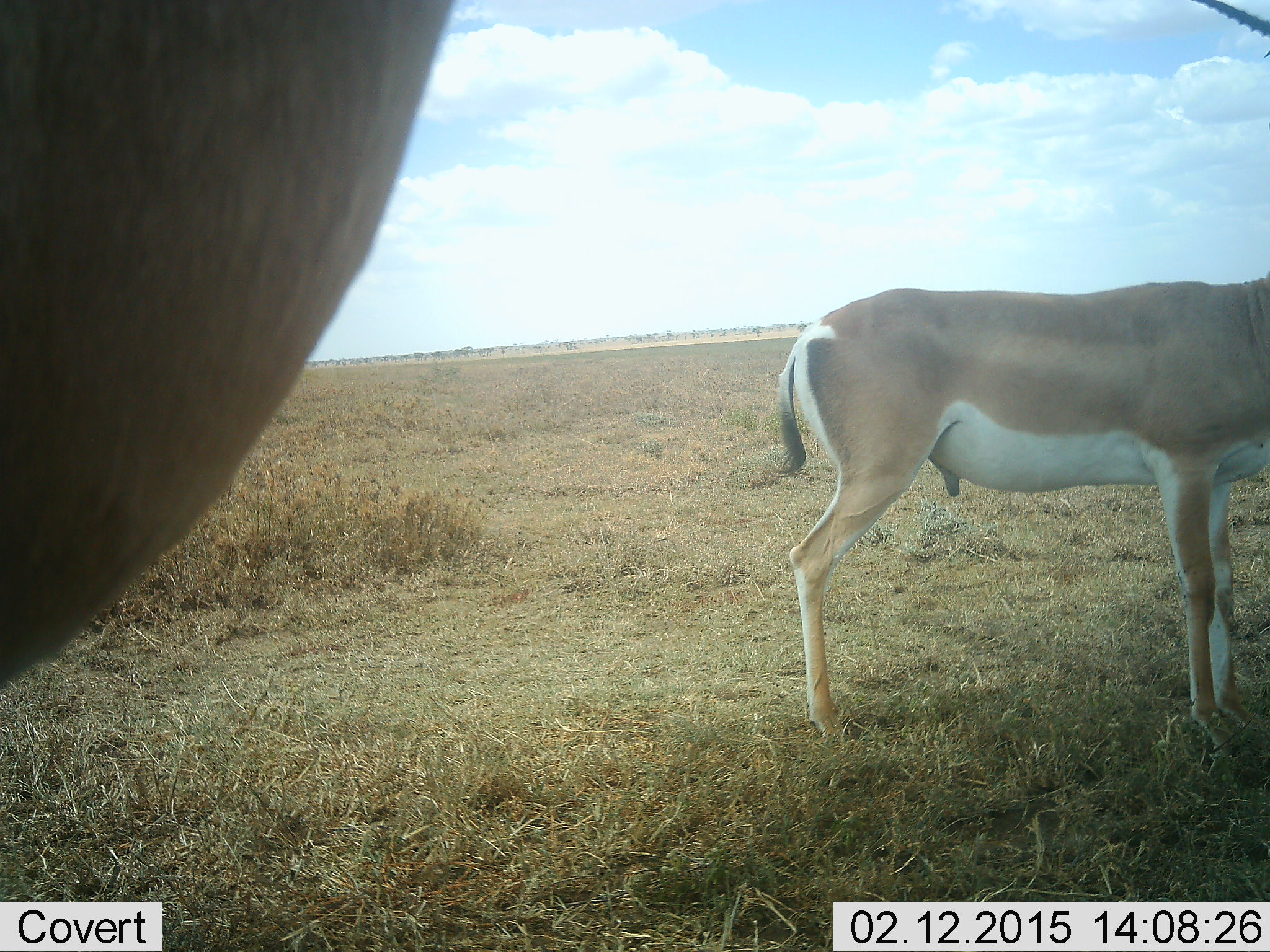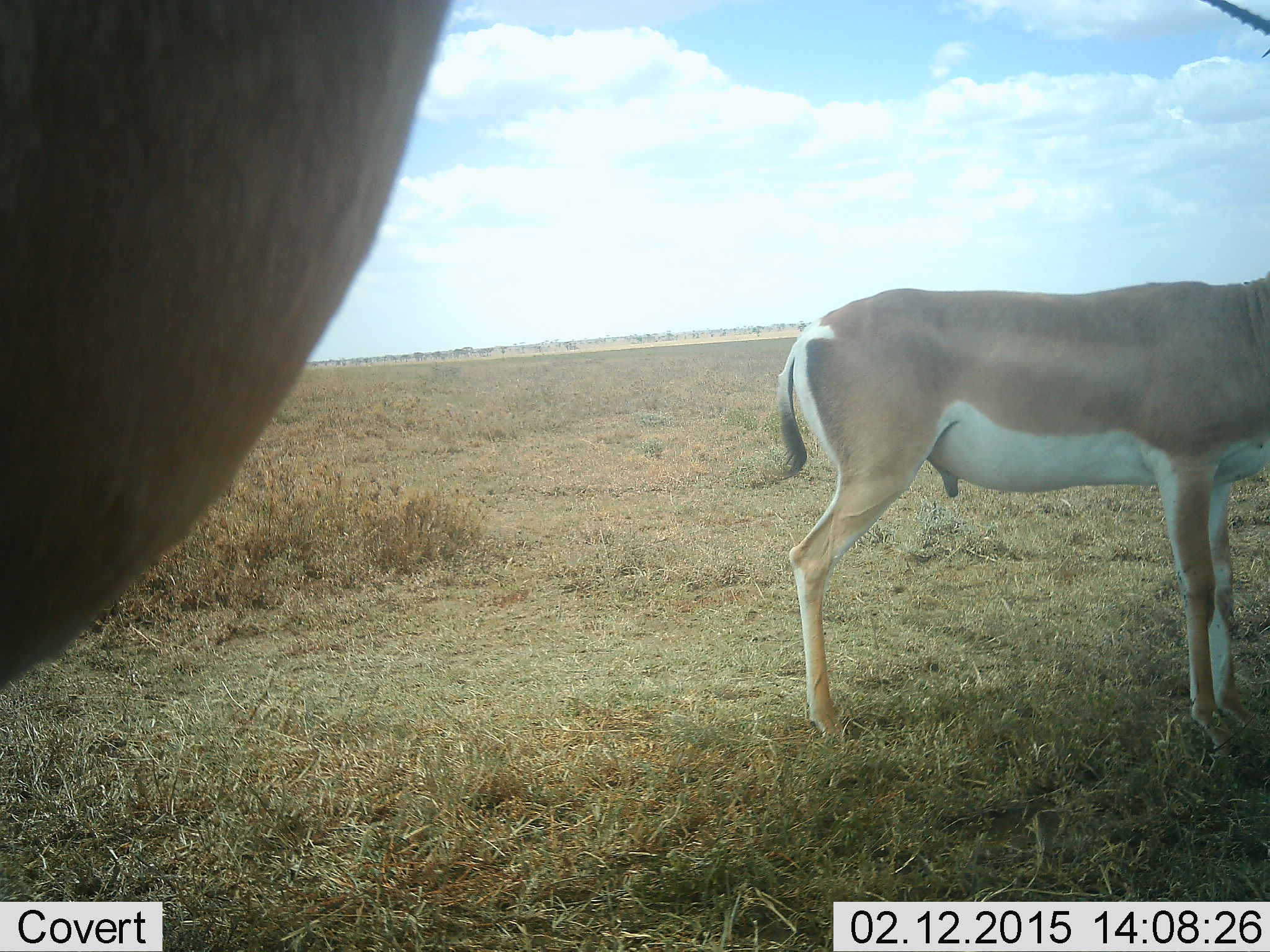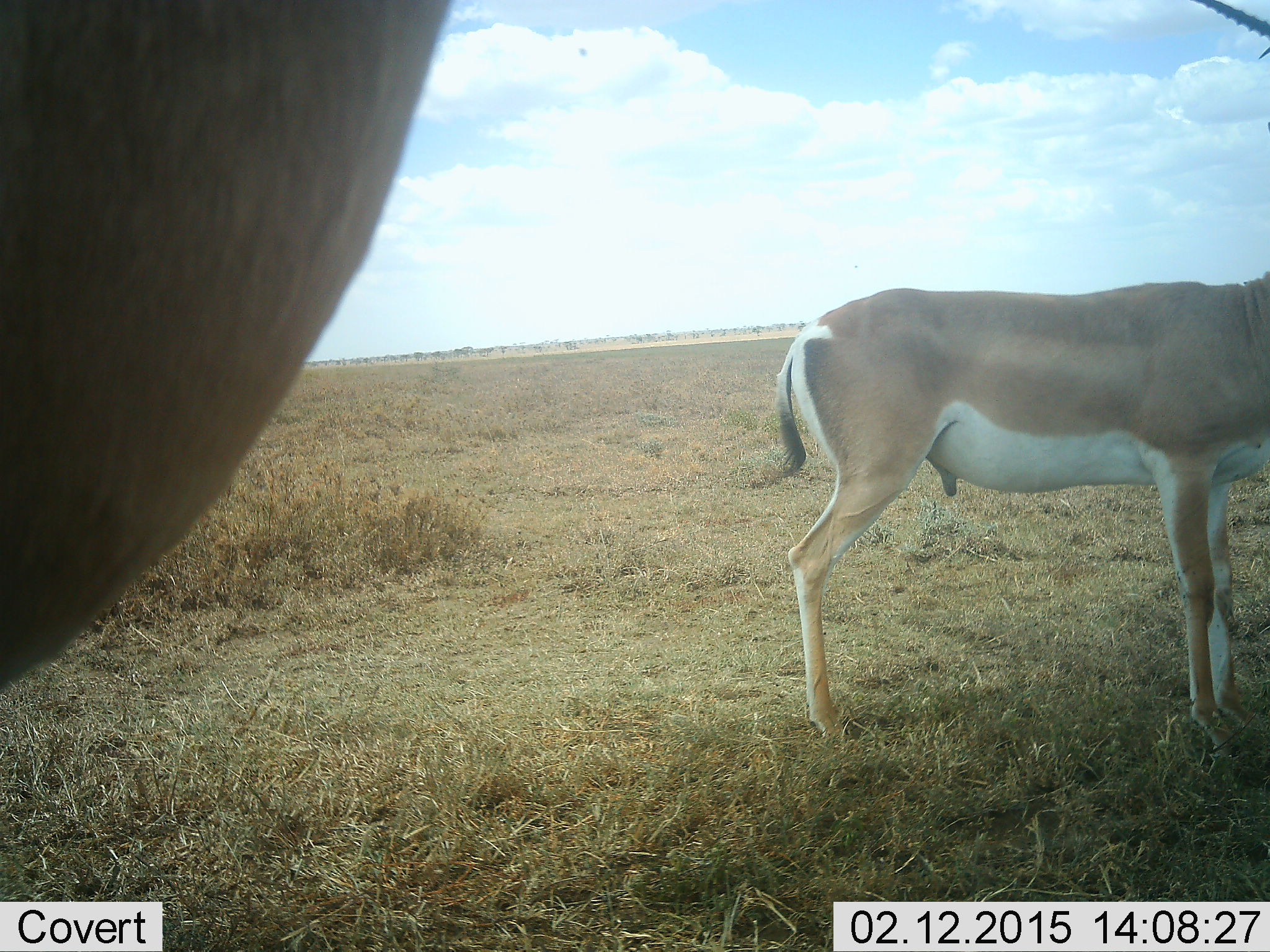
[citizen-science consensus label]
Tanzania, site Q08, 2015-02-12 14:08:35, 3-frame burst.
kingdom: Animalia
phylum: Chordata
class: Mammalia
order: Artiodactyla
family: Bovidae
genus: Nanger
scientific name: Nanger granti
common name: grant's gazelle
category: gazellegrants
Gazellegrants (grant's gazelle) (Nanger granti), count 2. Behavior (volunteer vote fractions): standing 100%, resting 0%, moving 0%, interacting 0%. Young present (vote fraction): 0%. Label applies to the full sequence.